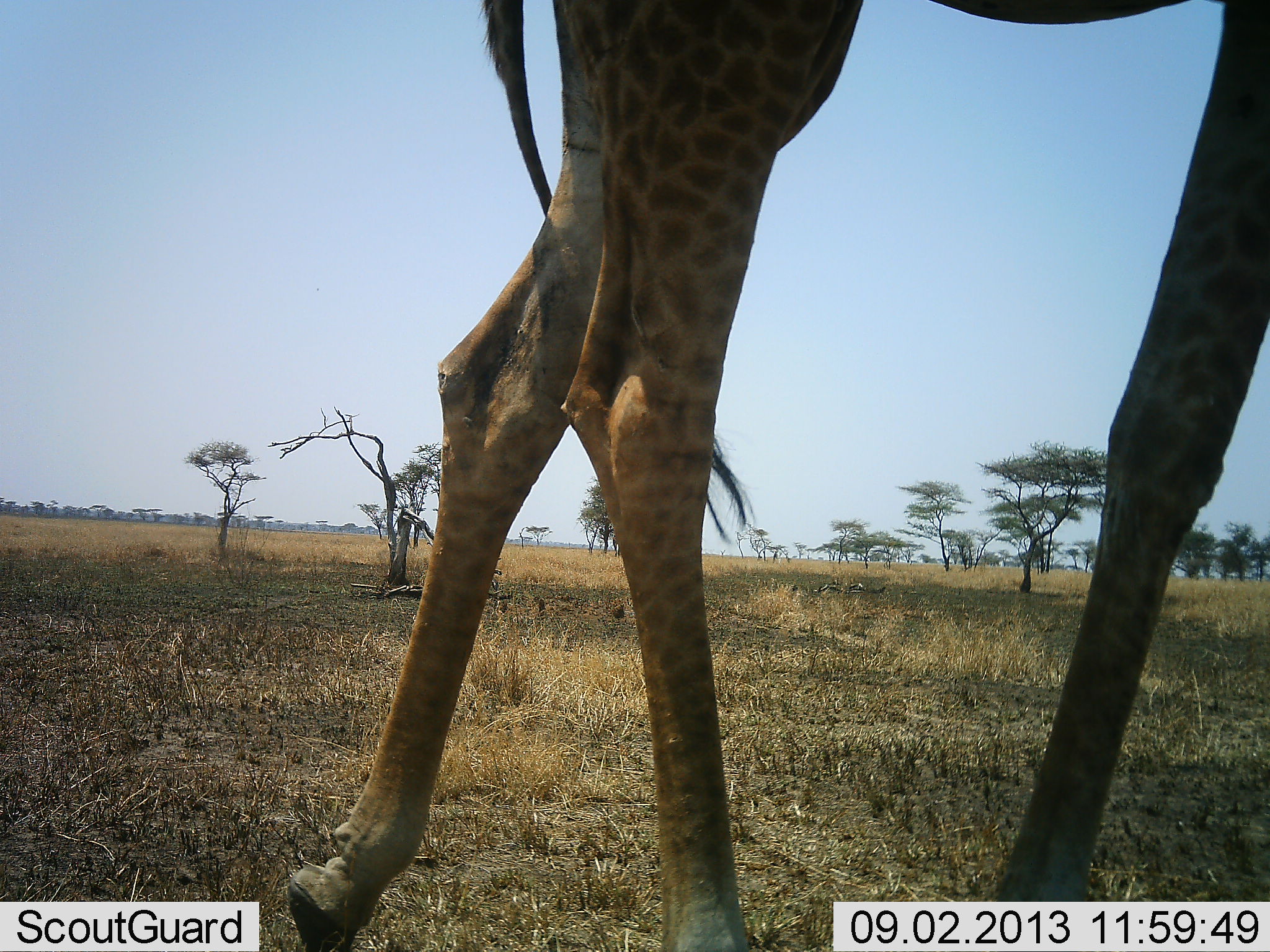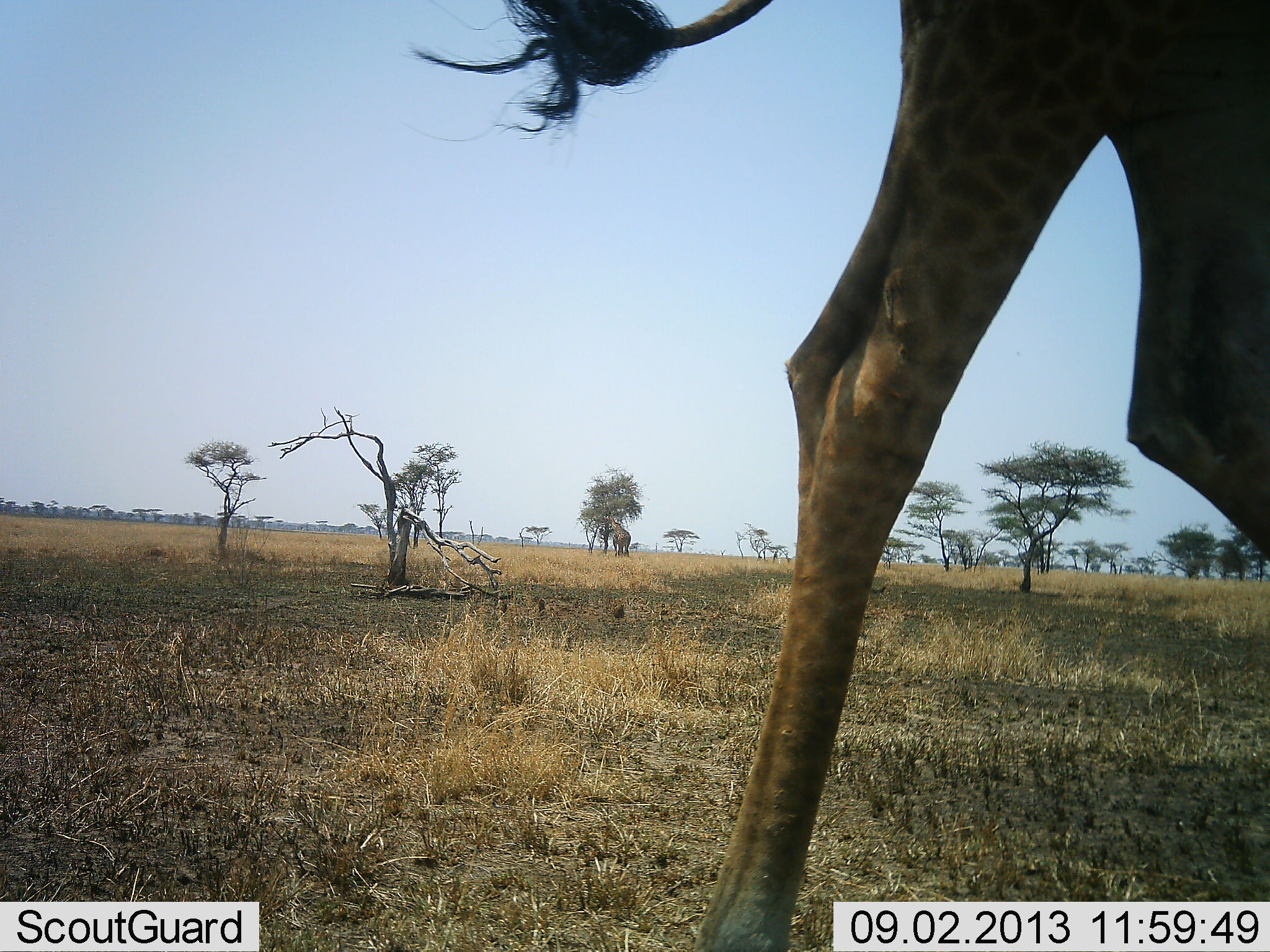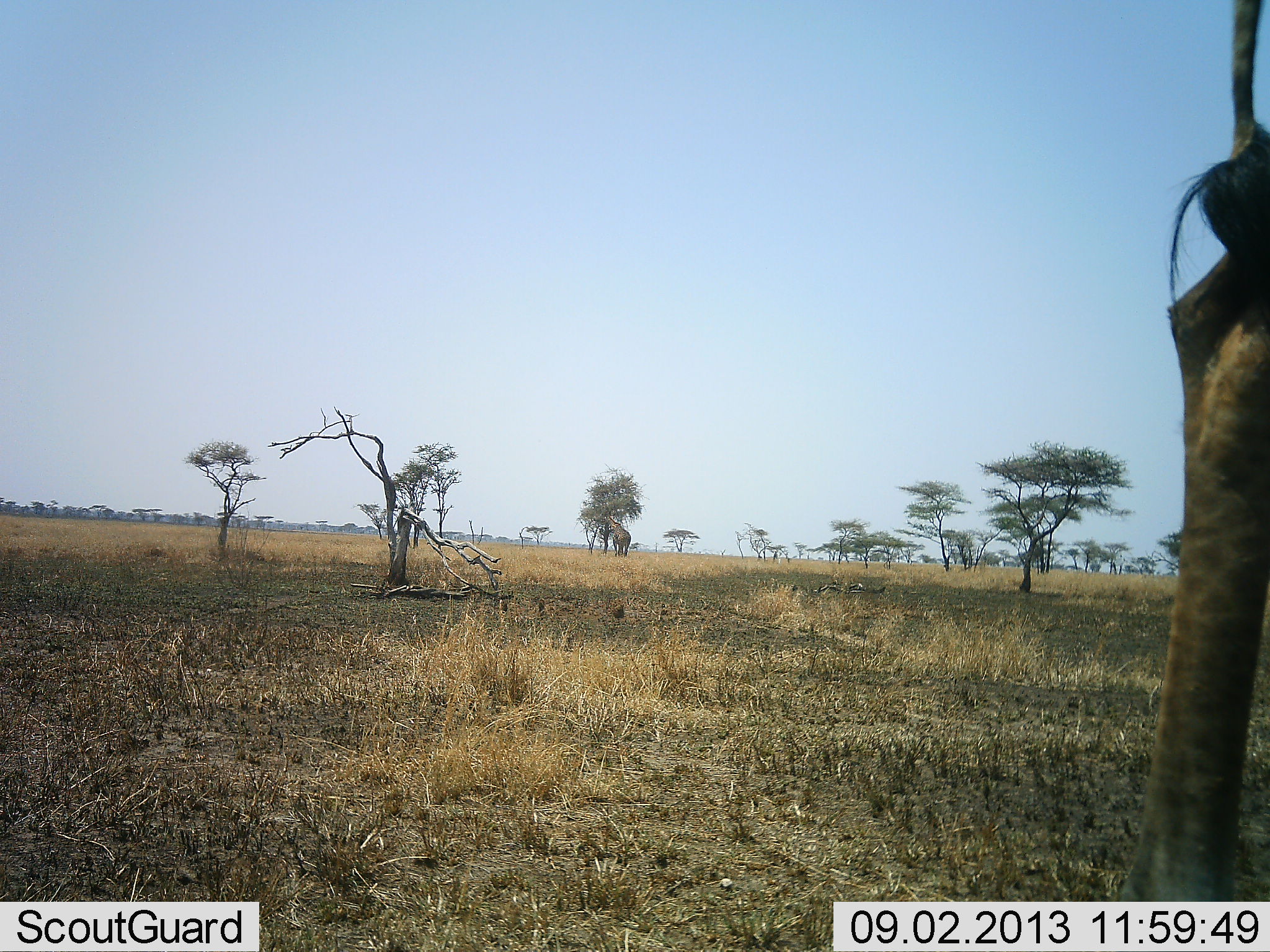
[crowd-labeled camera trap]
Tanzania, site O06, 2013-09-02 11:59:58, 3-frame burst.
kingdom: Animalia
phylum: Chordata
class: Mammalia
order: Artiodactyla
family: Giraffidae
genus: Giraffa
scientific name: Giraffa camelopardalis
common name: giraffe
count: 1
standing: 10%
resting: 0%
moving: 100%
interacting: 0%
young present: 0%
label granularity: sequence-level